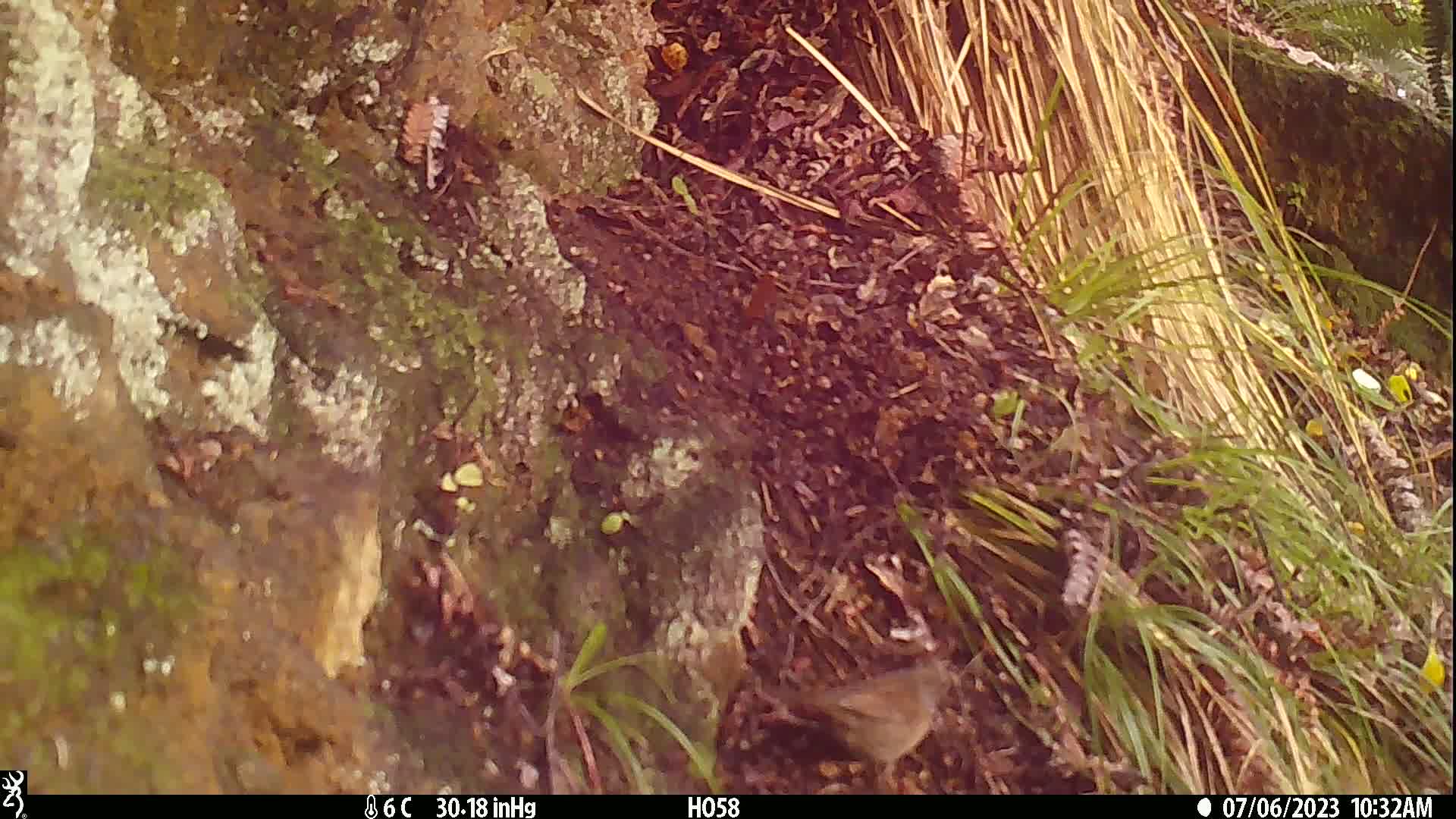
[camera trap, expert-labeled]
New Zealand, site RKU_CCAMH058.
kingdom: Animalia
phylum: Chordata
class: Aves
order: Passeriformes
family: Prunellidae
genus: Prunella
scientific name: Prunella modularis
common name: dunnock